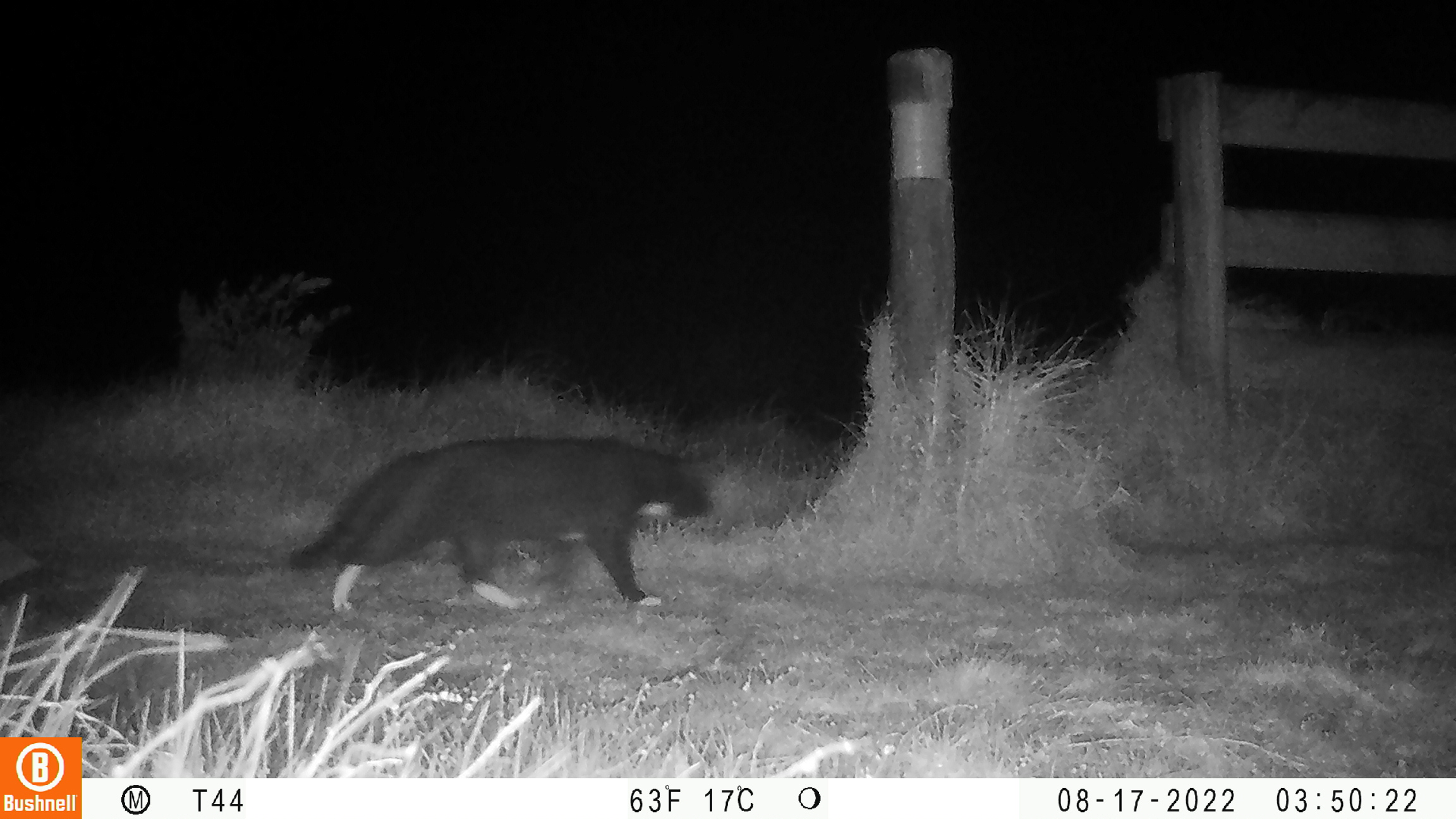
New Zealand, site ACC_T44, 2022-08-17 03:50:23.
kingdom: Animalia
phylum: Chordata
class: Mammalia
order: Carnivora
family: Felidae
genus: Felis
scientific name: Felis catus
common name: domestic cat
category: cat